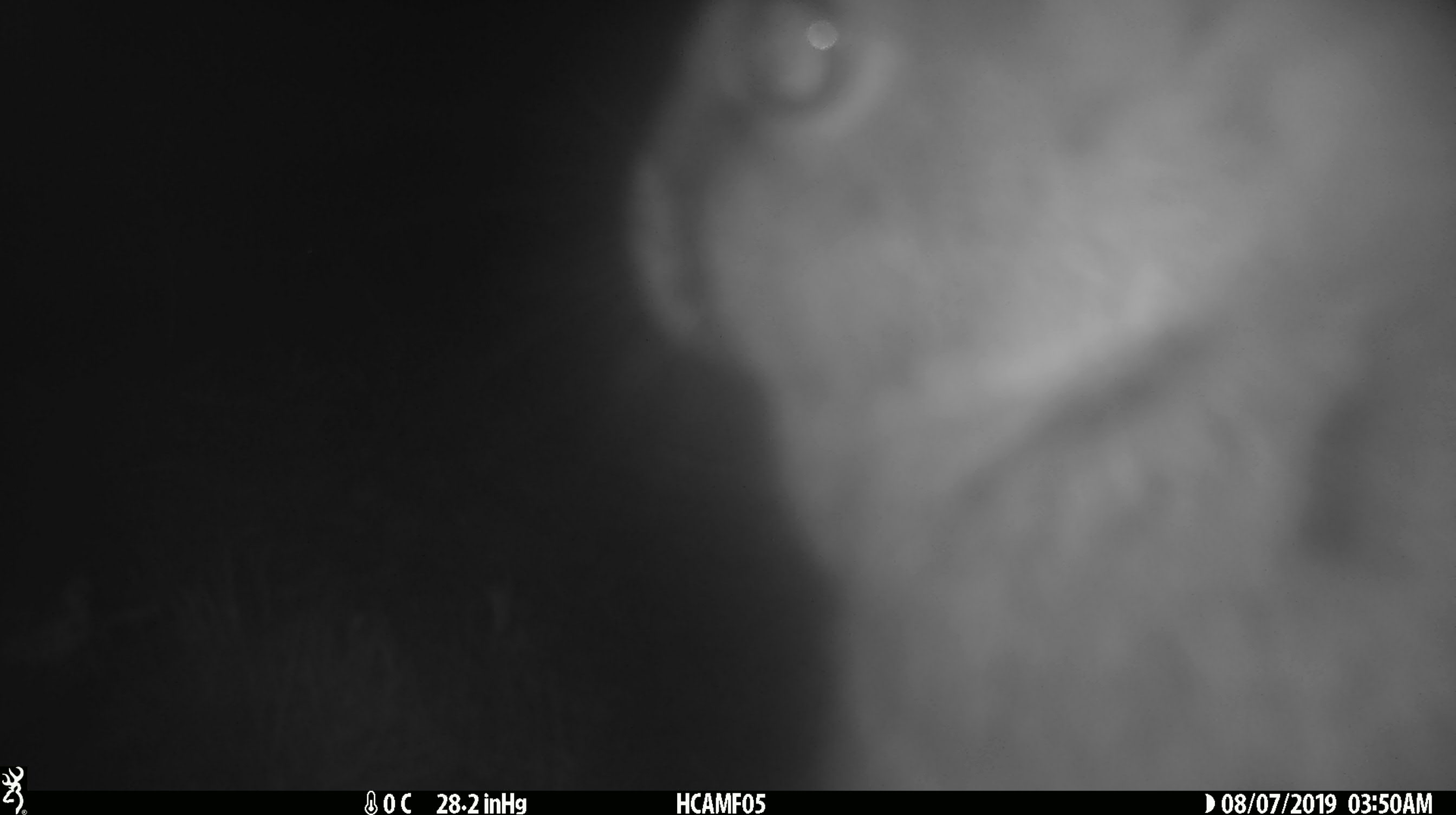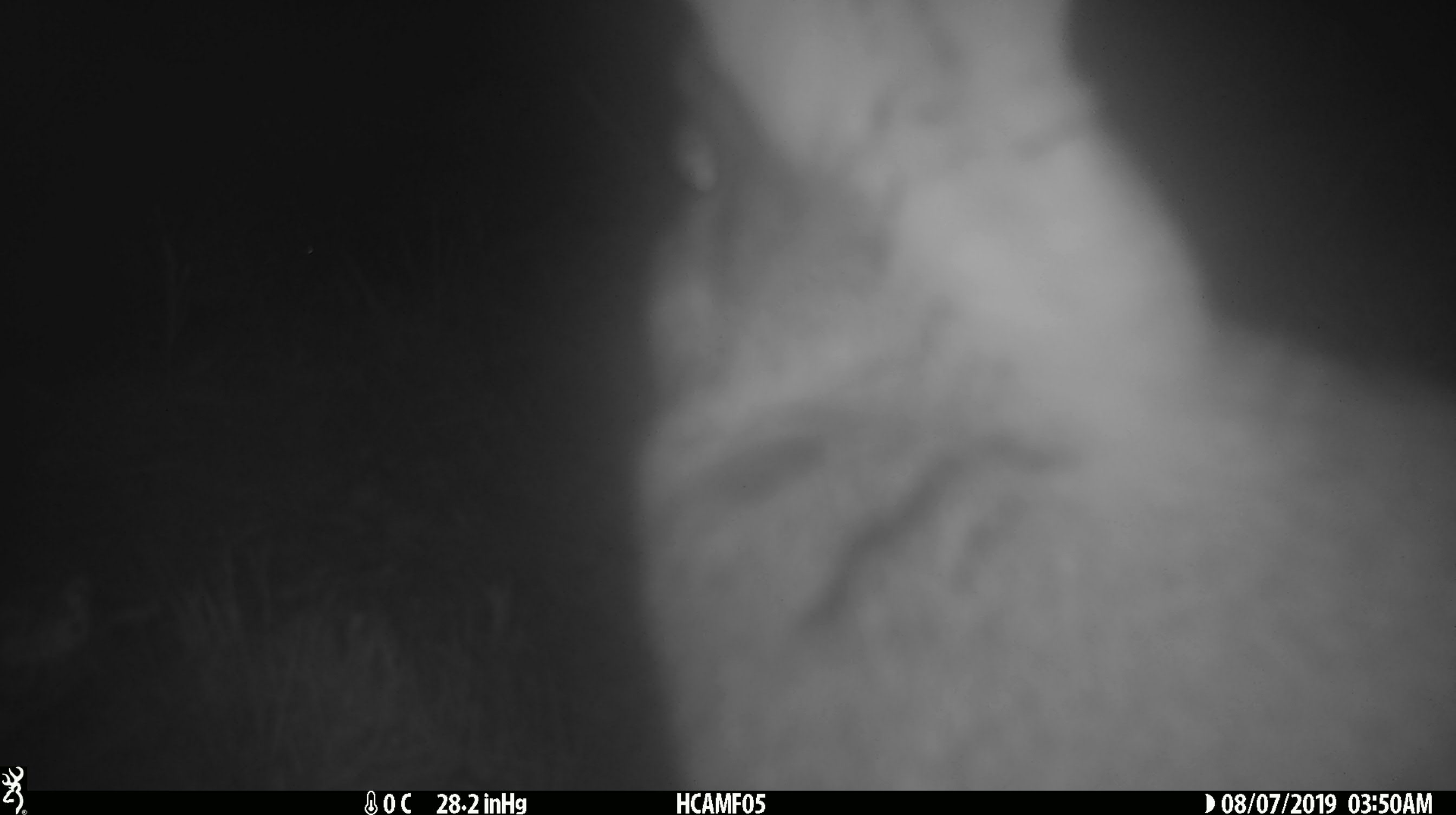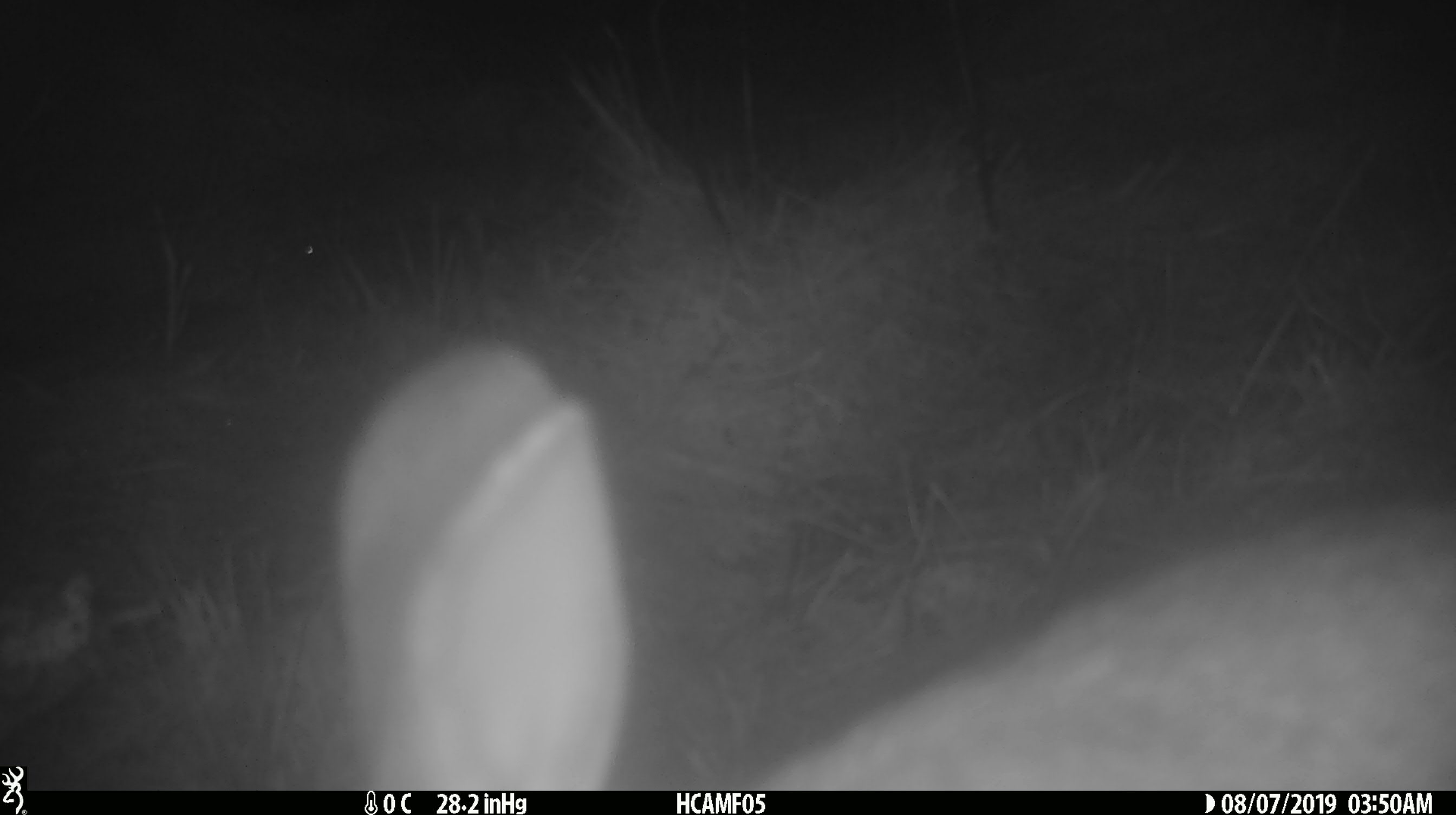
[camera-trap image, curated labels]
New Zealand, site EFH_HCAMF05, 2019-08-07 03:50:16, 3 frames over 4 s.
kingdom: Animalia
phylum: Chordata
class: Mammalia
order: Lagomorpha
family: Leporidae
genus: Oryctolagus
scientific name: Oryctolagus cuniculus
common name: european rabbit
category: rabbit